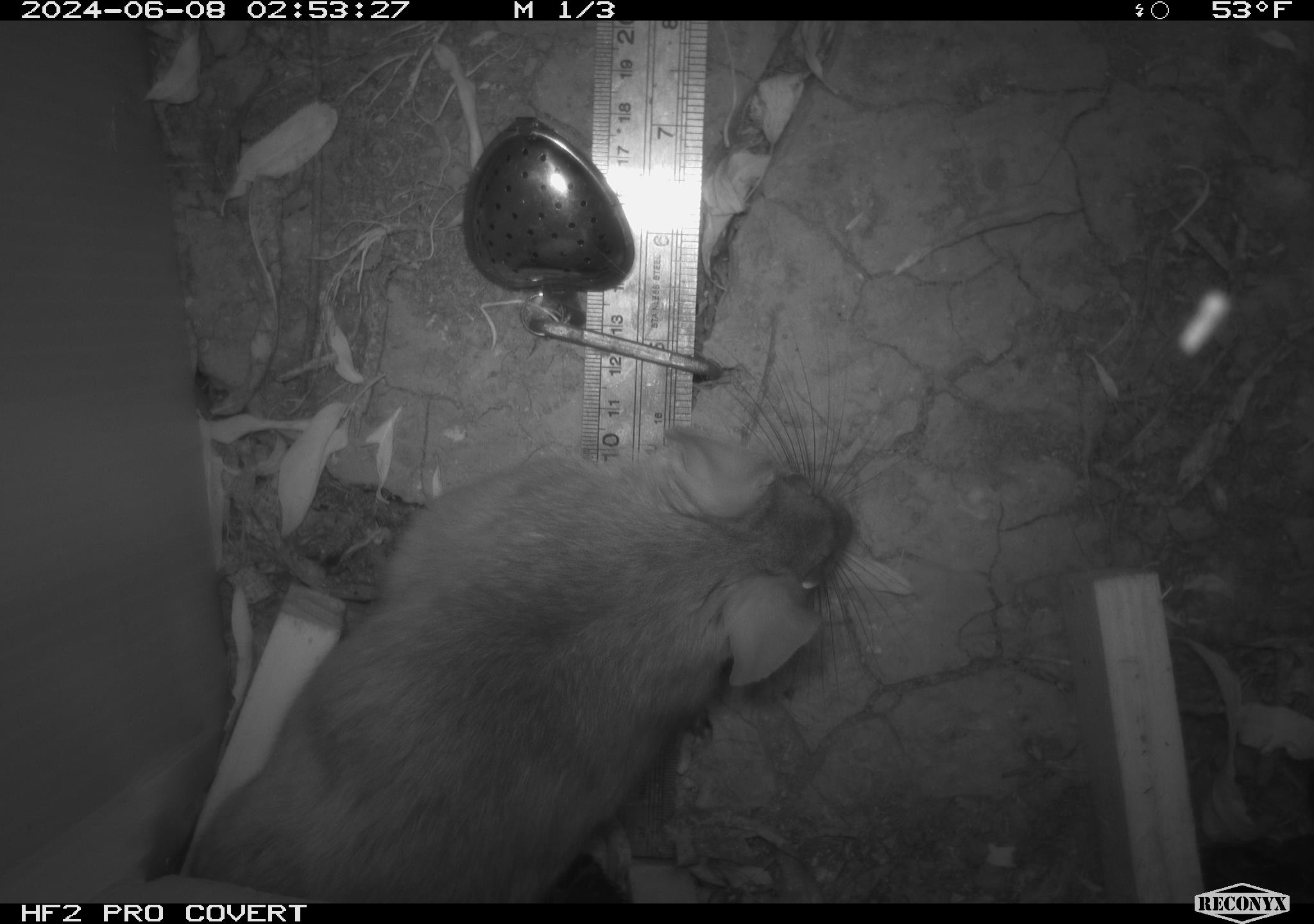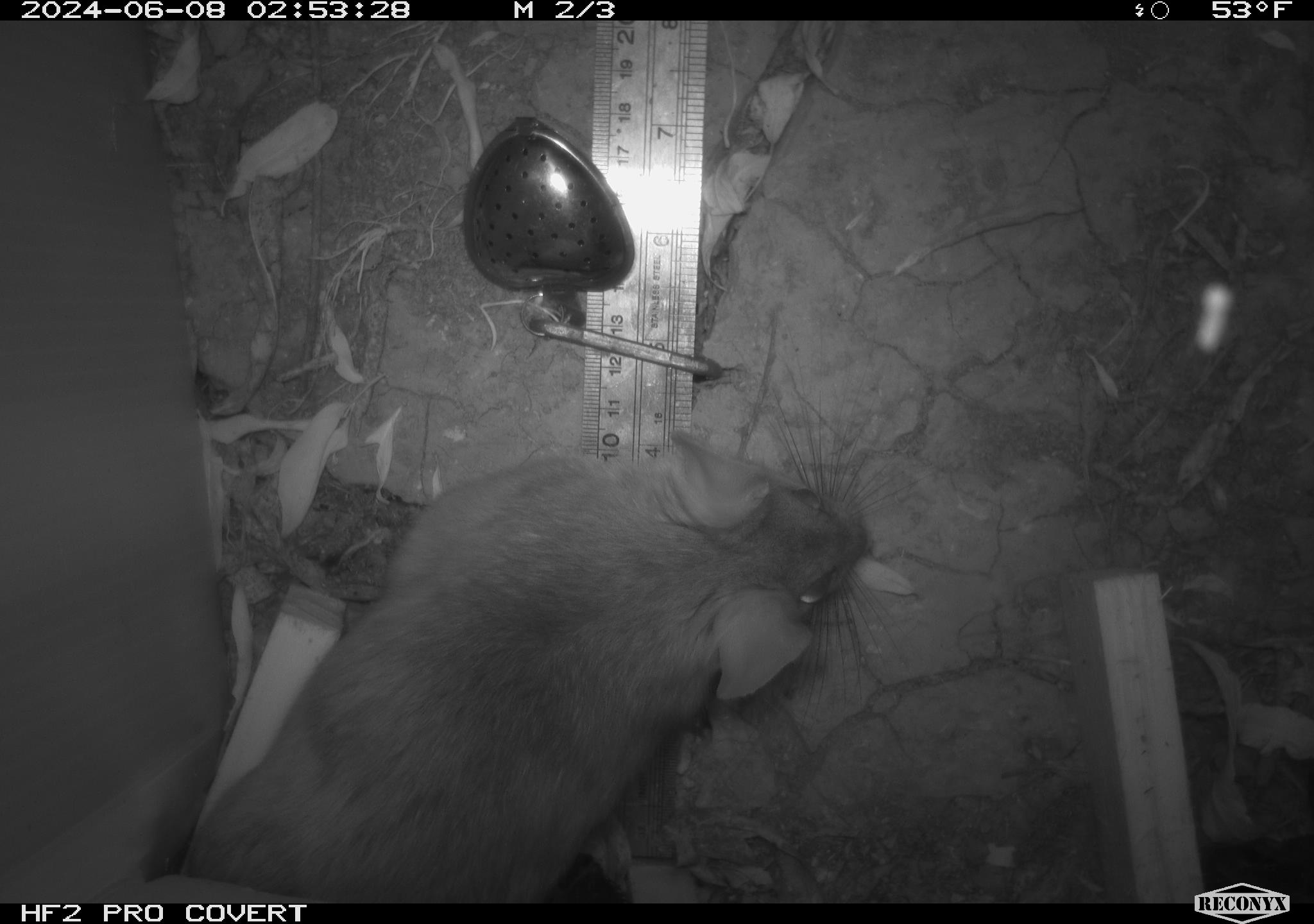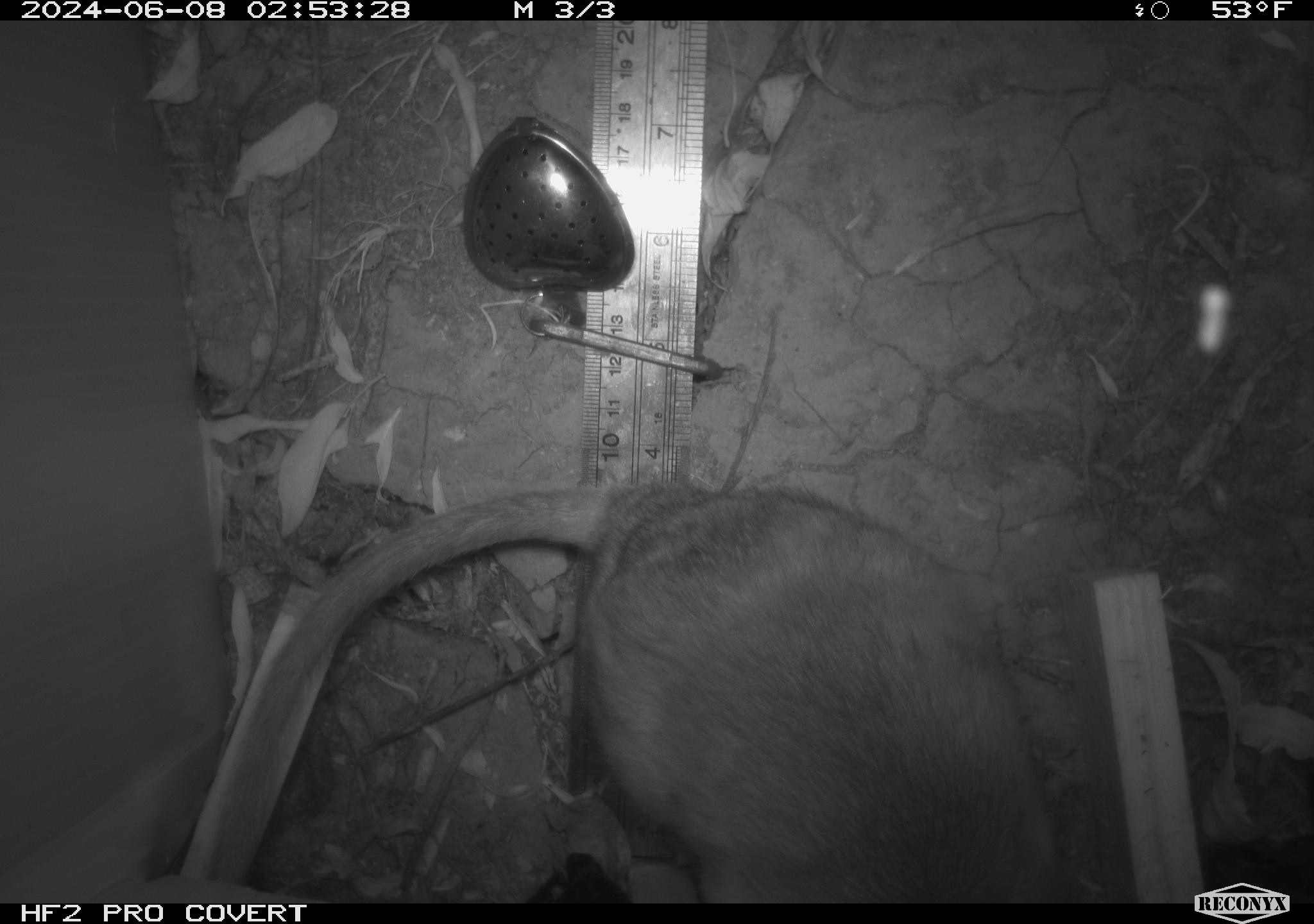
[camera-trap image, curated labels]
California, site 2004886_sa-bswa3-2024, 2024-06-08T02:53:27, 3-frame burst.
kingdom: Animalia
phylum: Chordata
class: Mammalia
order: Rodentia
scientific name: Rodentia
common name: woodrat or rat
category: woodrat or rat species